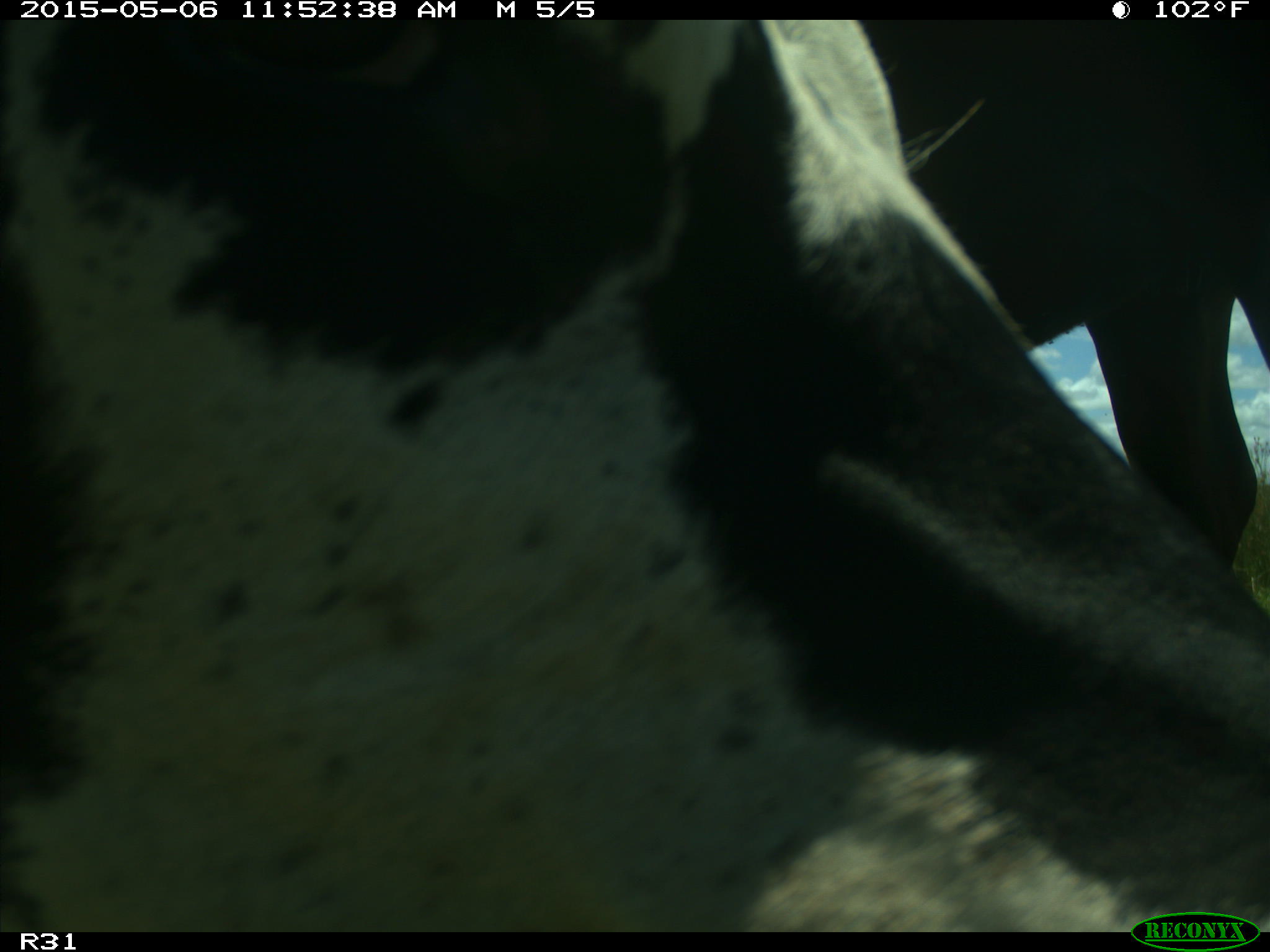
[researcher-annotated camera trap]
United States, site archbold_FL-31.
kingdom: Animalia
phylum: Chordata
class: Mammalia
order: Artiodactyla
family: Bovidae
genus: Bos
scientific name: Bos taurus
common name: domestic cow